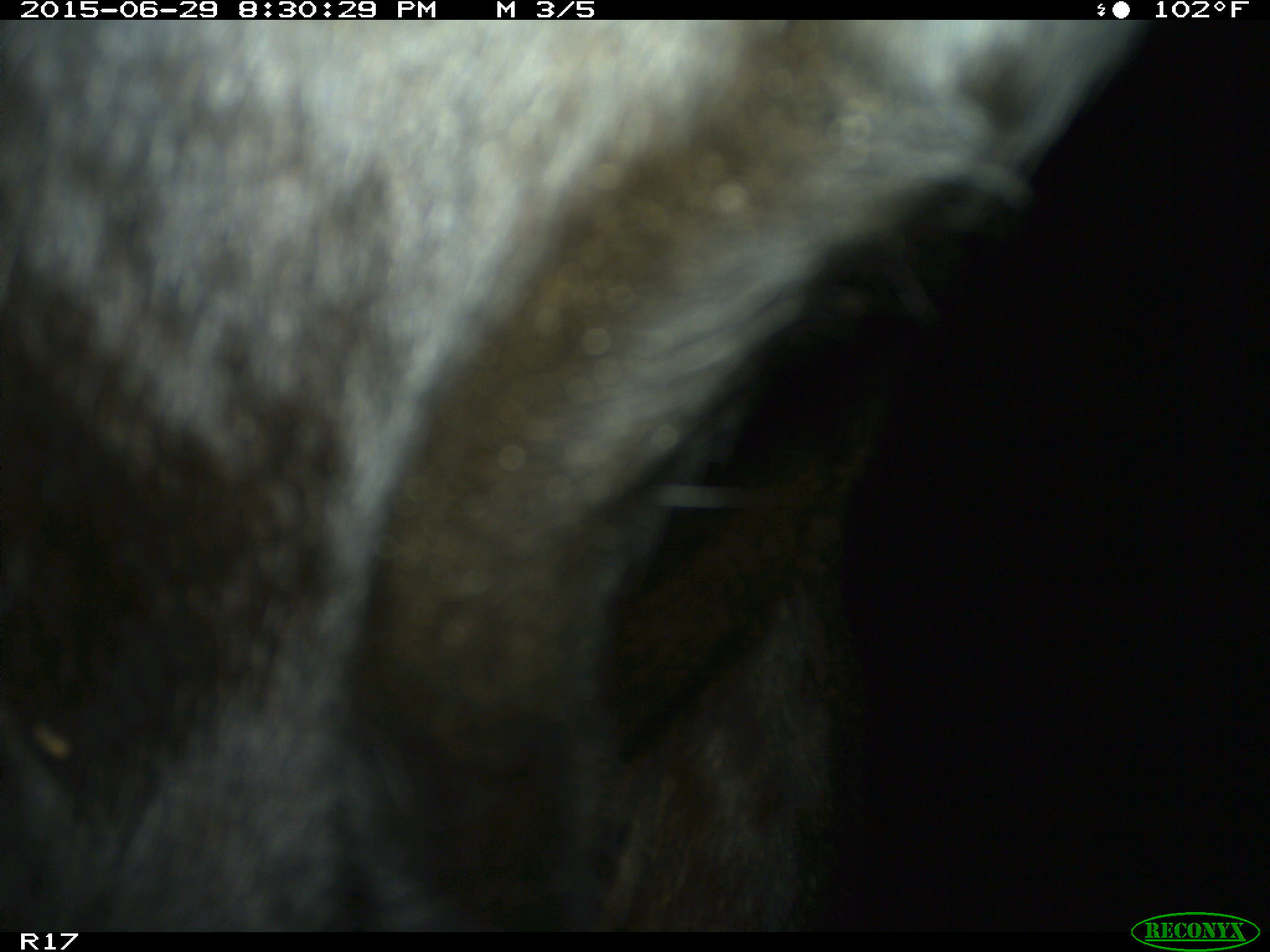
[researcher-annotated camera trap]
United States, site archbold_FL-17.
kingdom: Animalia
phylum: Chordata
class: Mammalia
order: Artiodactyla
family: Bovidae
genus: Bos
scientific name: Bos taurus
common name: domestic cow